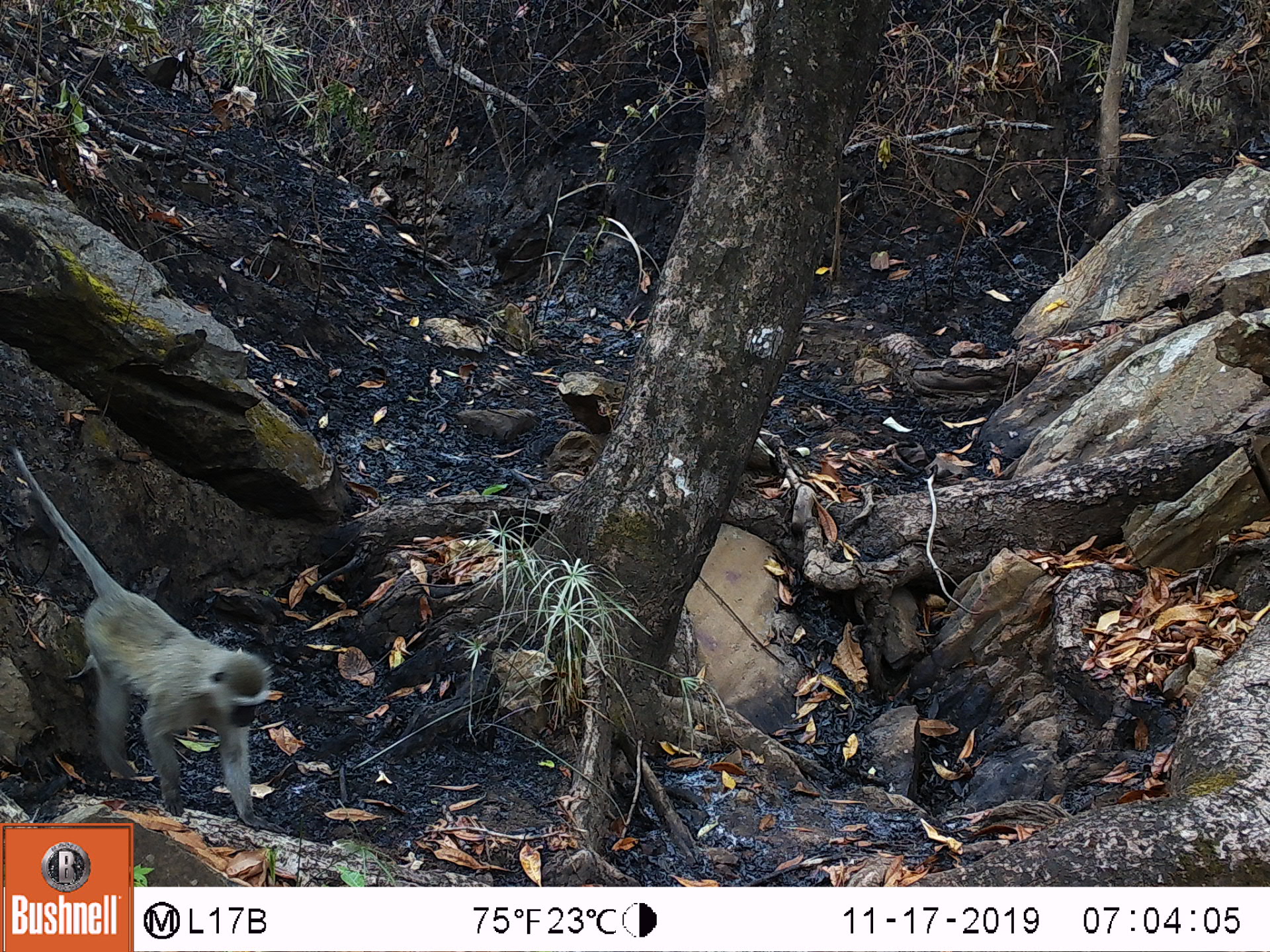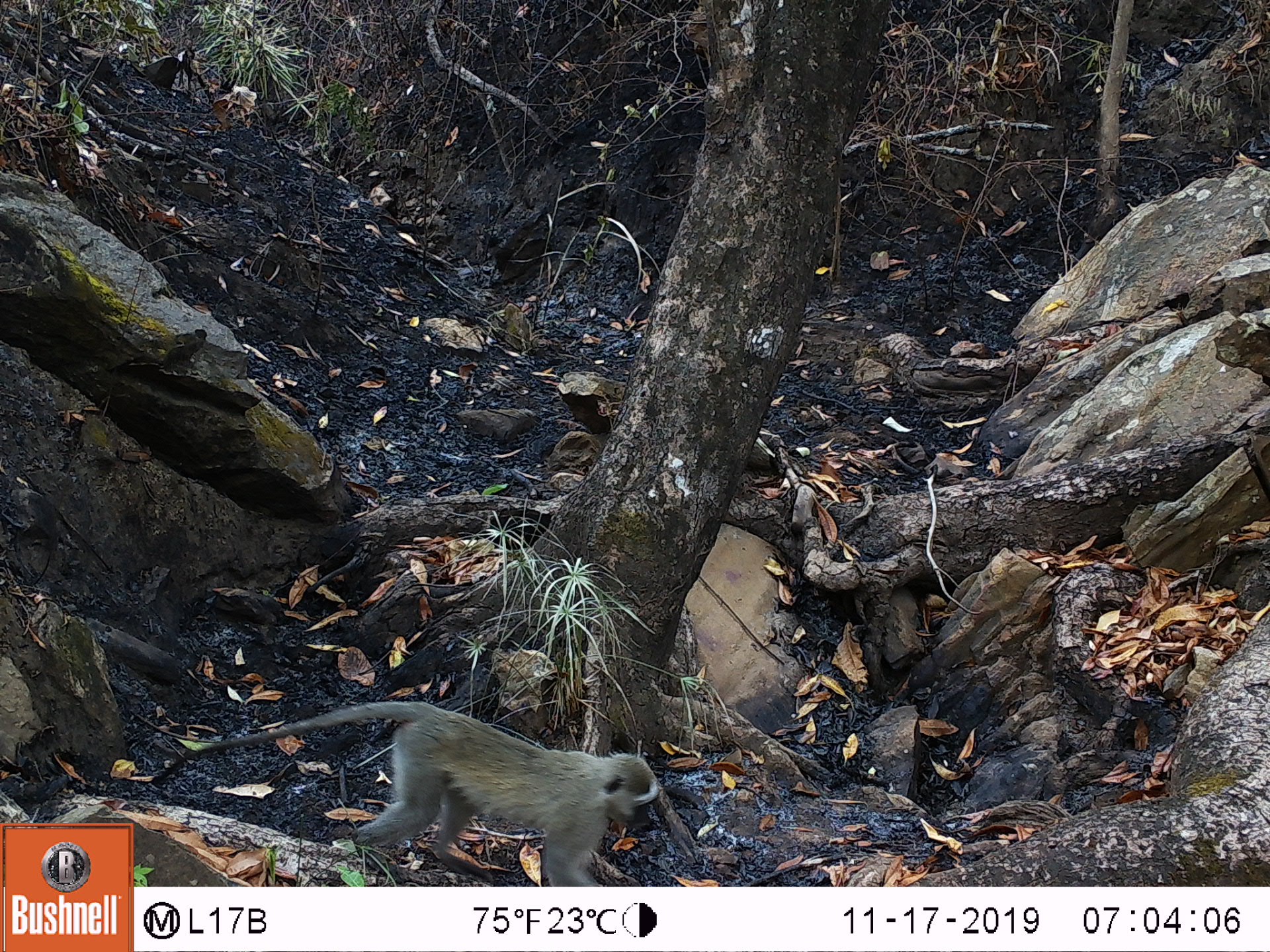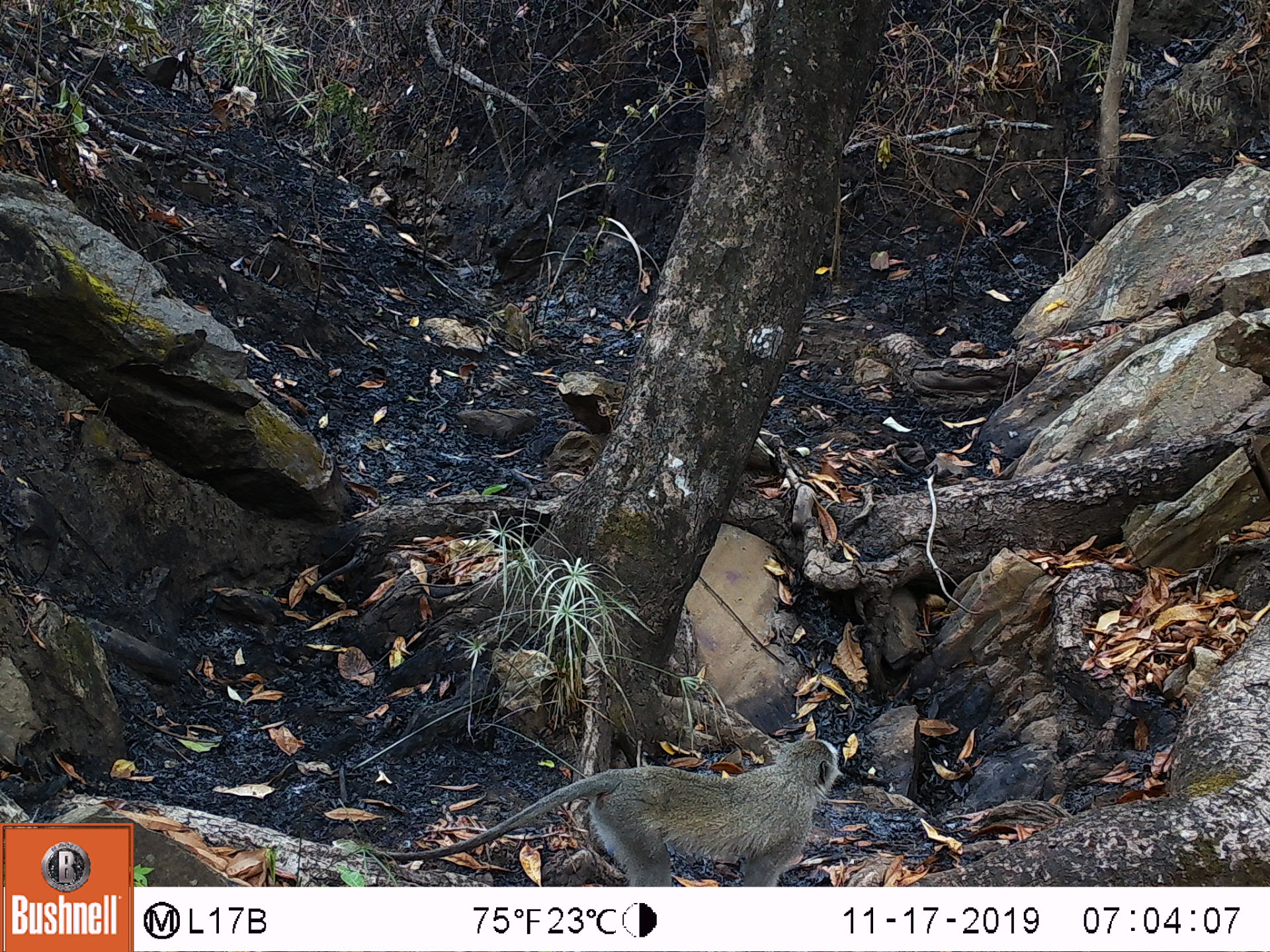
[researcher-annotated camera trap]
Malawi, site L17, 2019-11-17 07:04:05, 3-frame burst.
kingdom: Animalia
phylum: Chordata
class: Mammalia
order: Primates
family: Cercopithecidae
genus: Chlorocebus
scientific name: Chlorocebus pygerythrus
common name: vervet monkey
Vervet monkey (Chlorocebus pygerythrus), count 1.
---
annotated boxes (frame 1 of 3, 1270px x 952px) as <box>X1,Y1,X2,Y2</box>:
vervet monkey: <box>12,443,271,835</box>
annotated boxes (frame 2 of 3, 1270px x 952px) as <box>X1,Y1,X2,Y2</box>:
vervet monkey: <box>142,704,666,880</box>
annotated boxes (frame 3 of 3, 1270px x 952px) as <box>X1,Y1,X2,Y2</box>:
vervet monkey: <box>376,735,855,882</box>